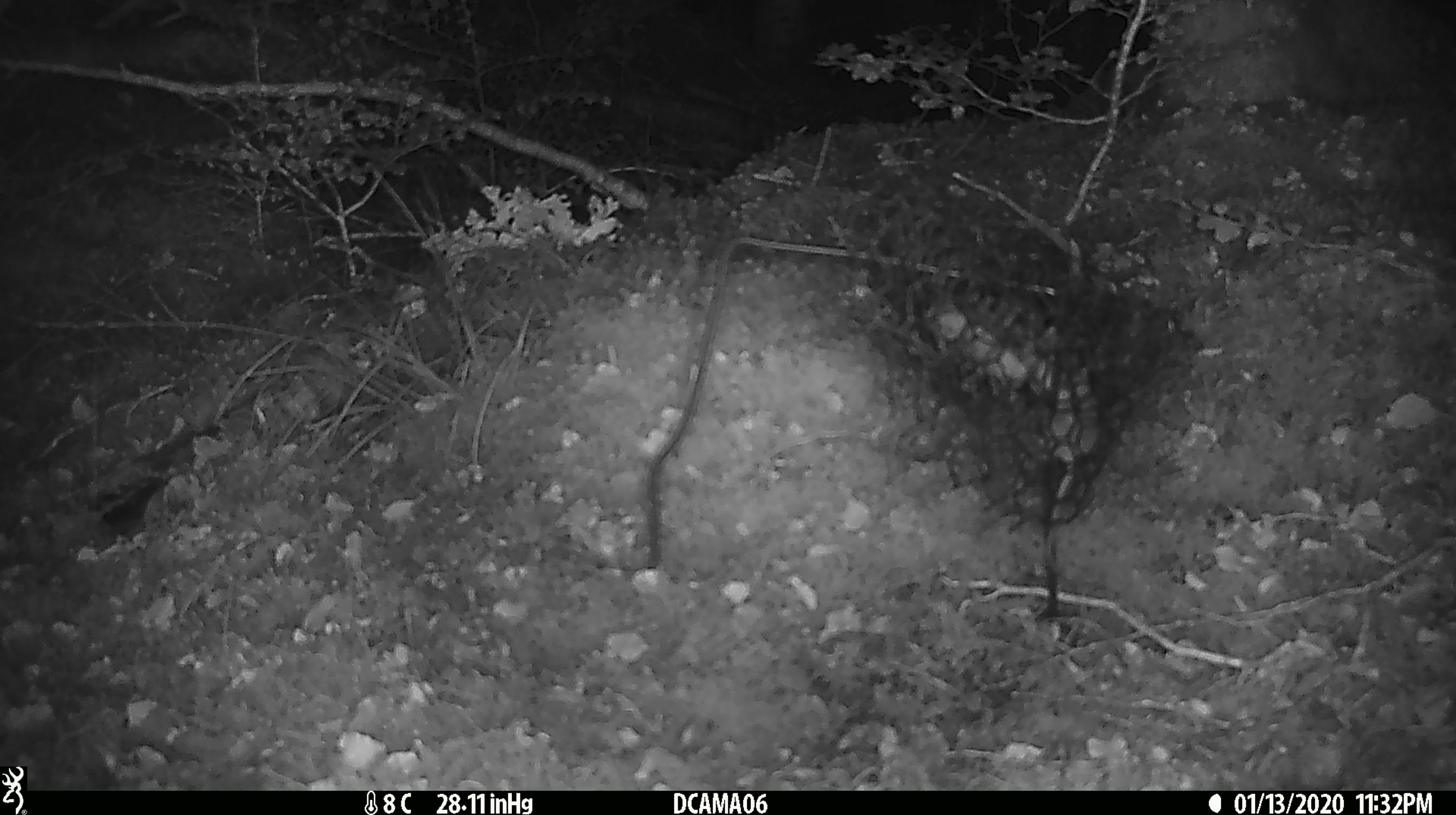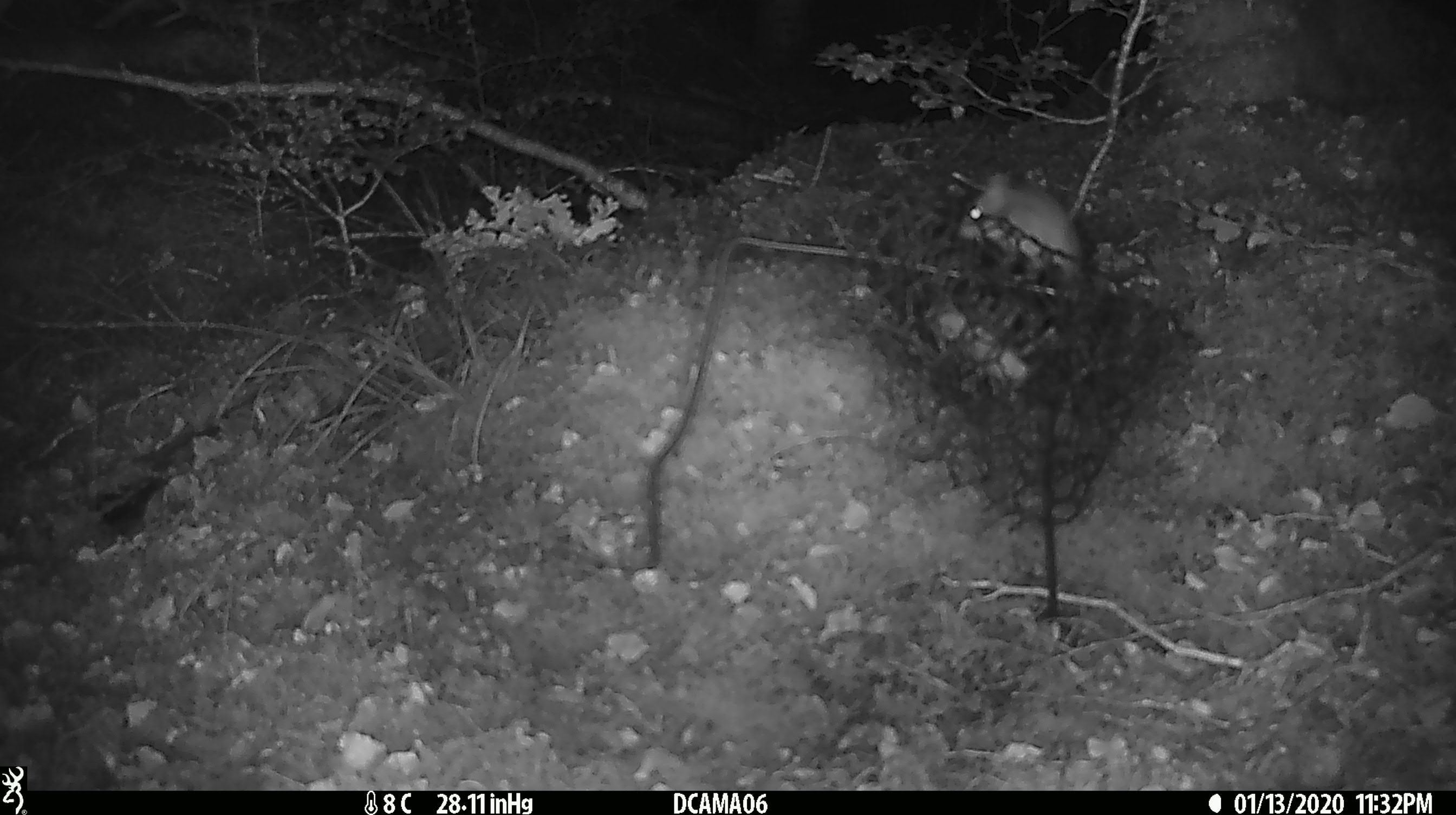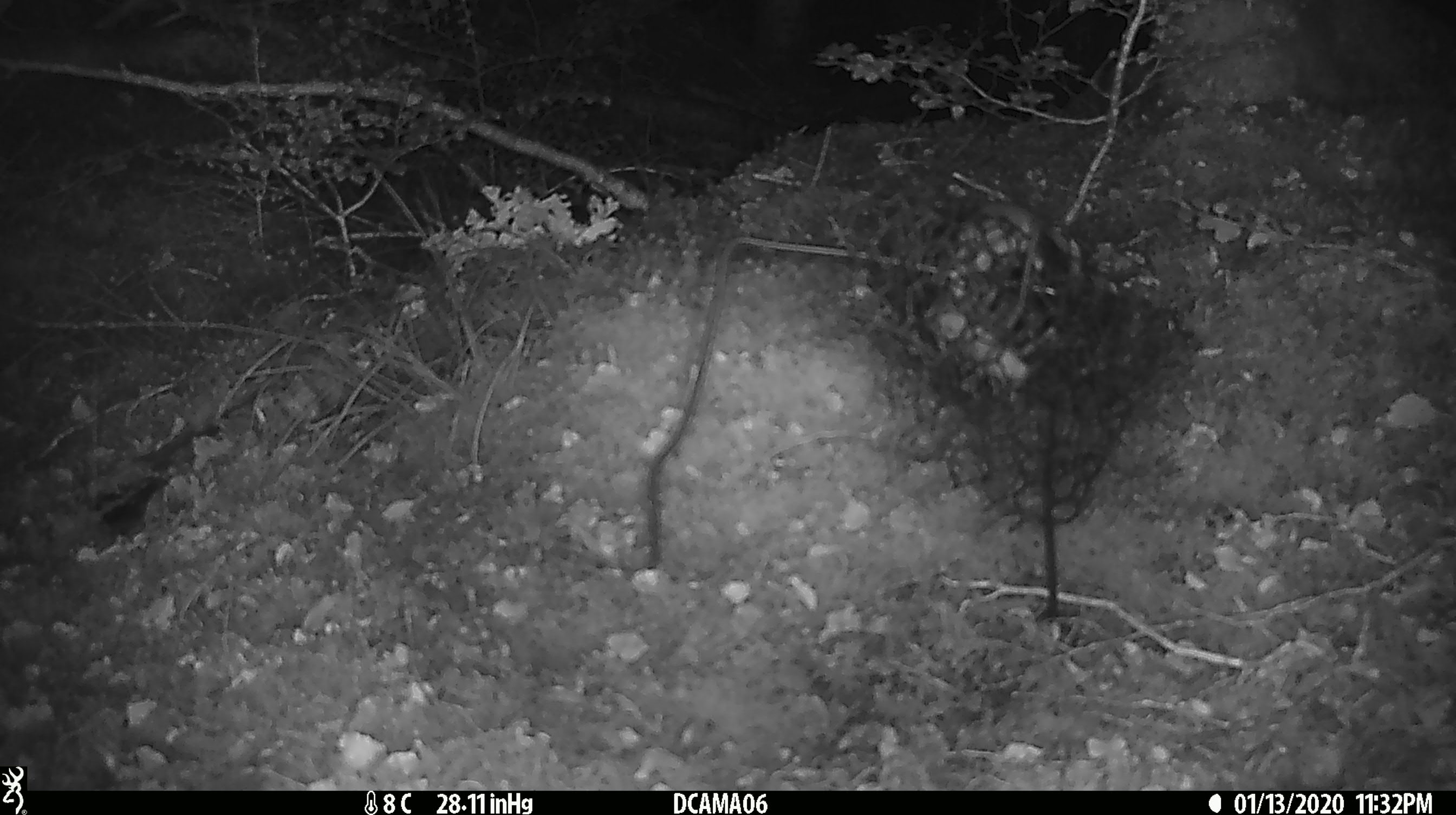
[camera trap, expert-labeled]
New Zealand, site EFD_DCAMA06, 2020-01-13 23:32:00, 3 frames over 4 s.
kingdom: Animalia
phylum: Chordata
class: Mammalia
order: Rodentia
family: Muridae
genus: Mus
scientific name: Mus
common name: mouse